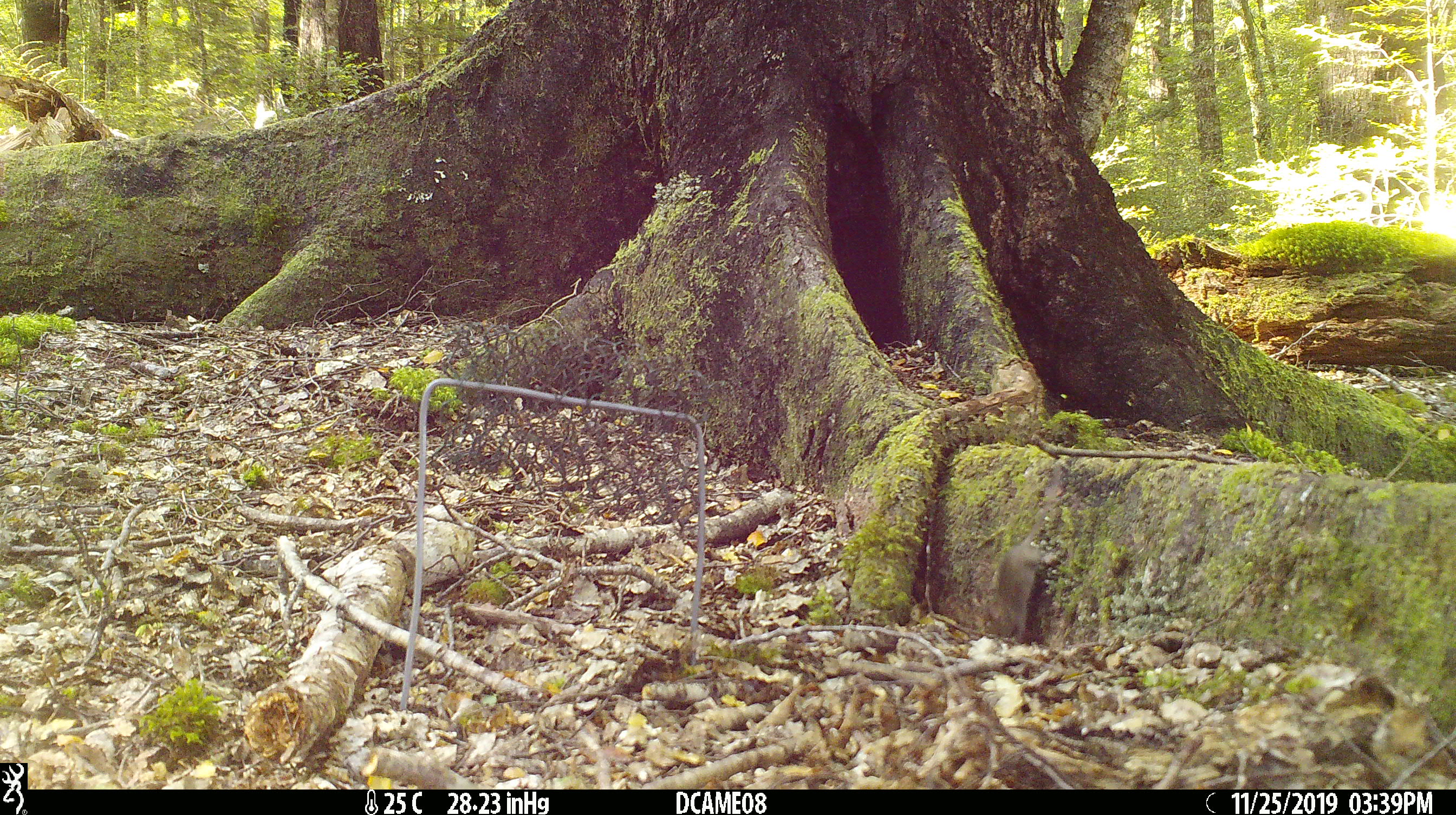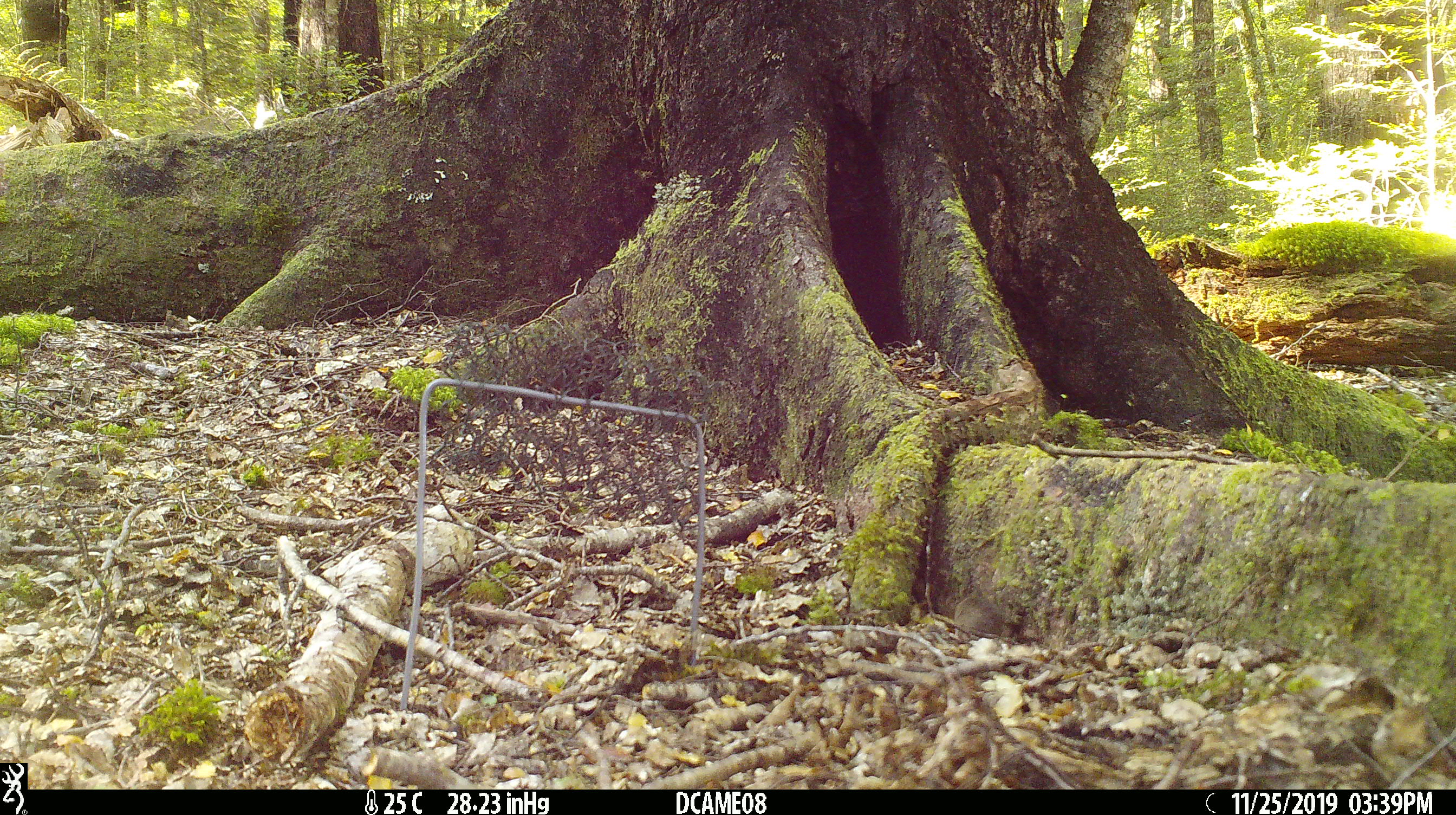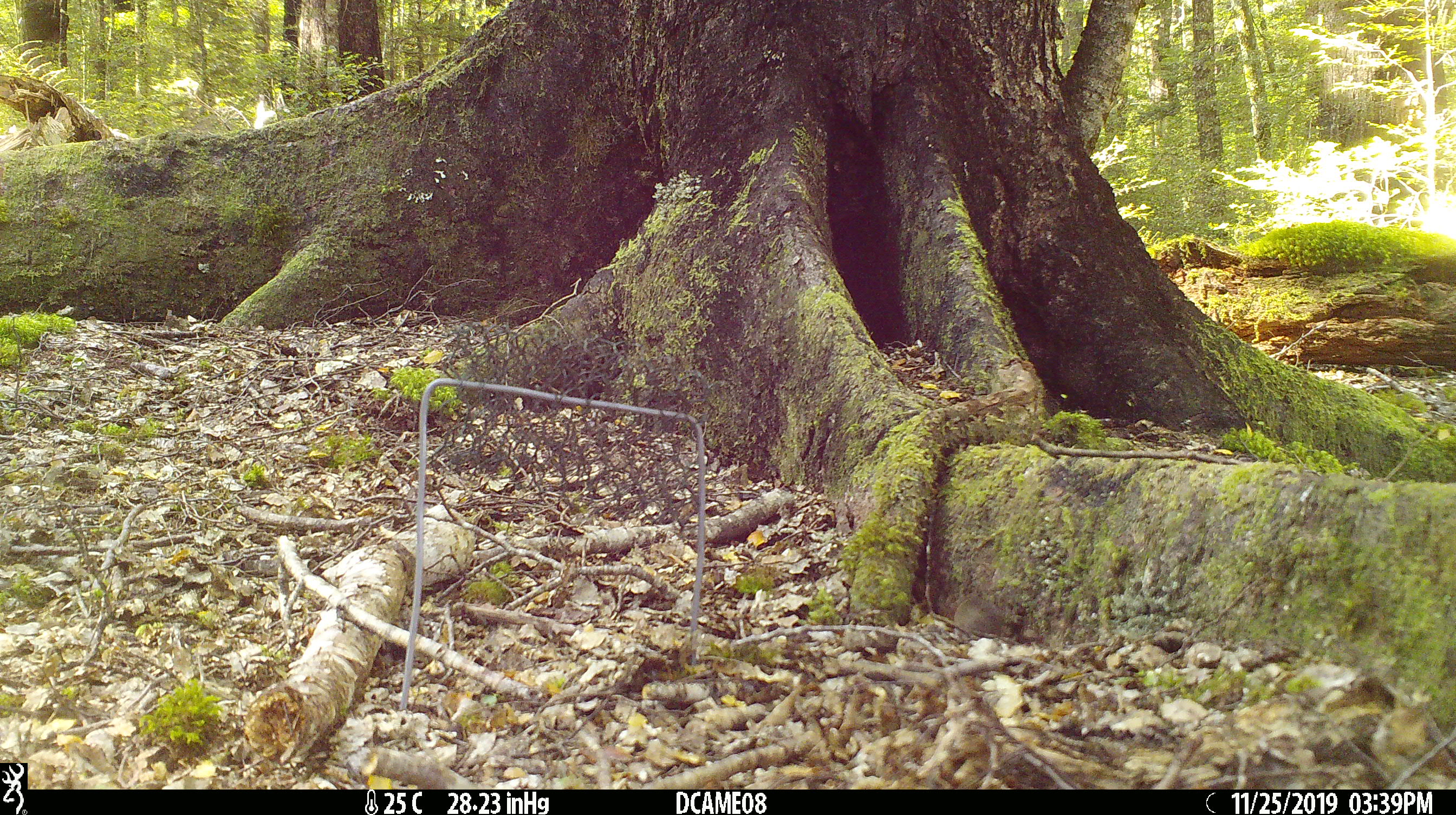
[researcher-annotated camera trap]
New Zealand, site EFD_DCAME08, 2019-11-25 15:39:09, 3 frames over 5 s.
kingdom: Animalia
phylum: Chordata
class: Mammalia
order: Rodentia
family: Muridae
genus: Mus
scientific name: Mus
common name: mouse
Mouse (Mus).